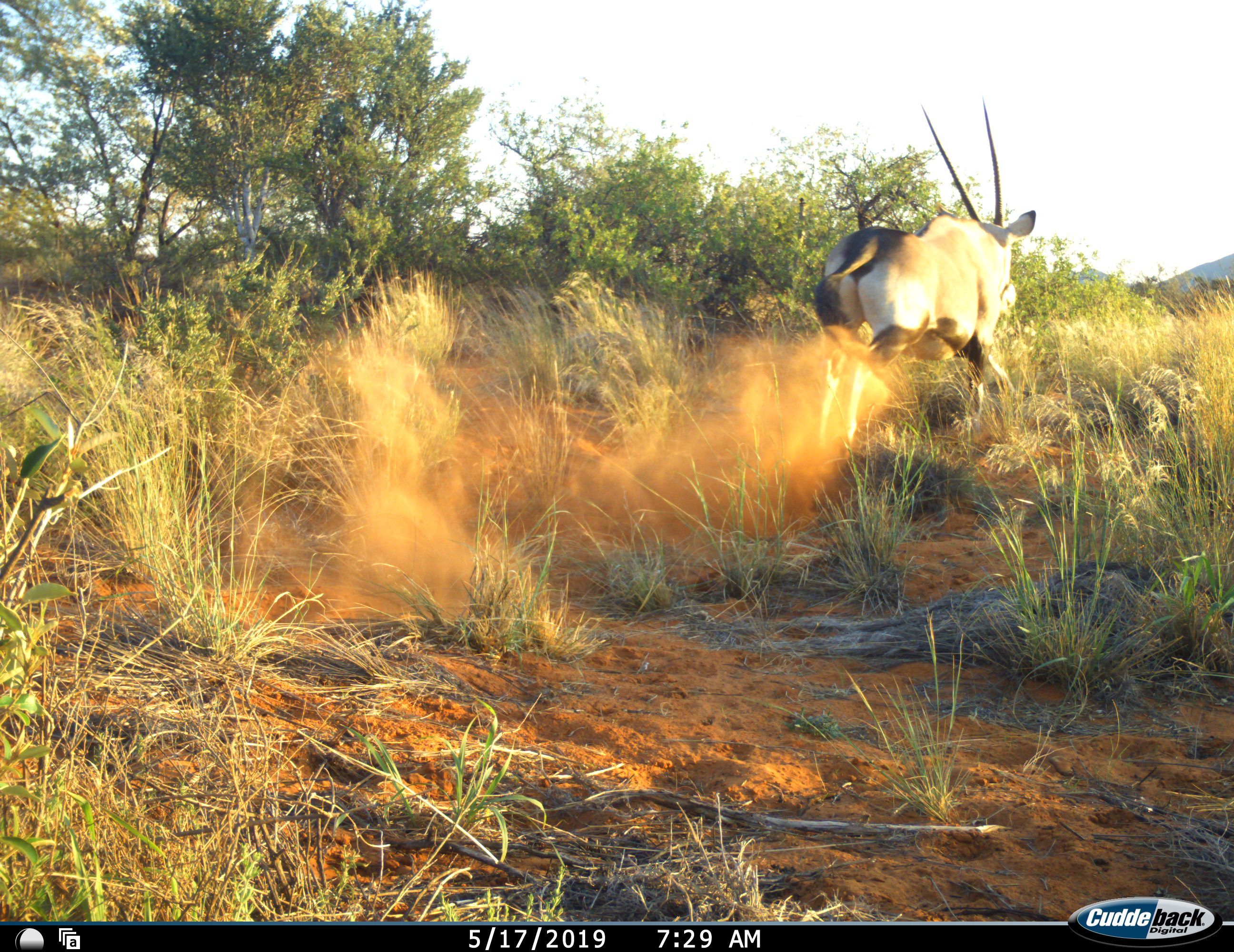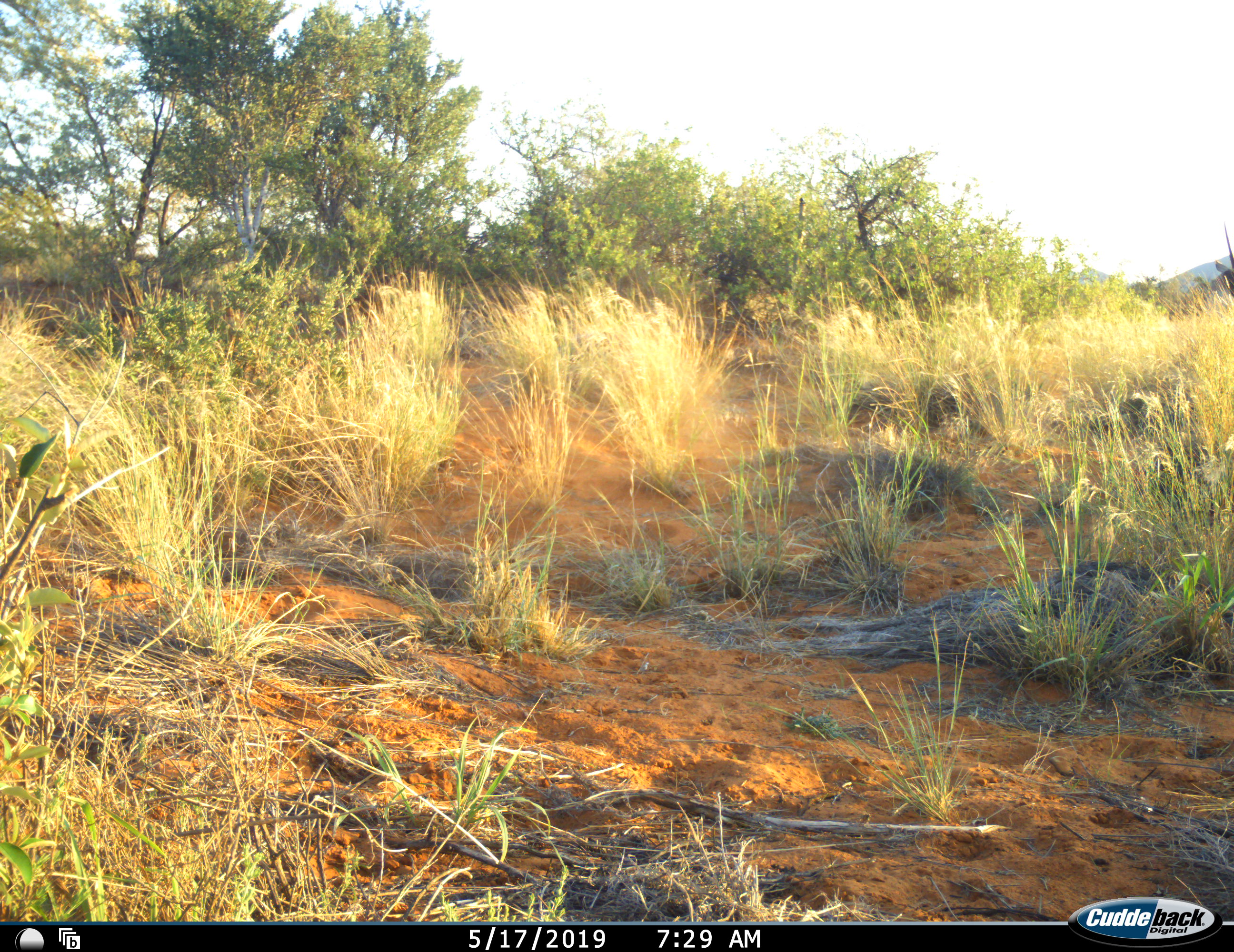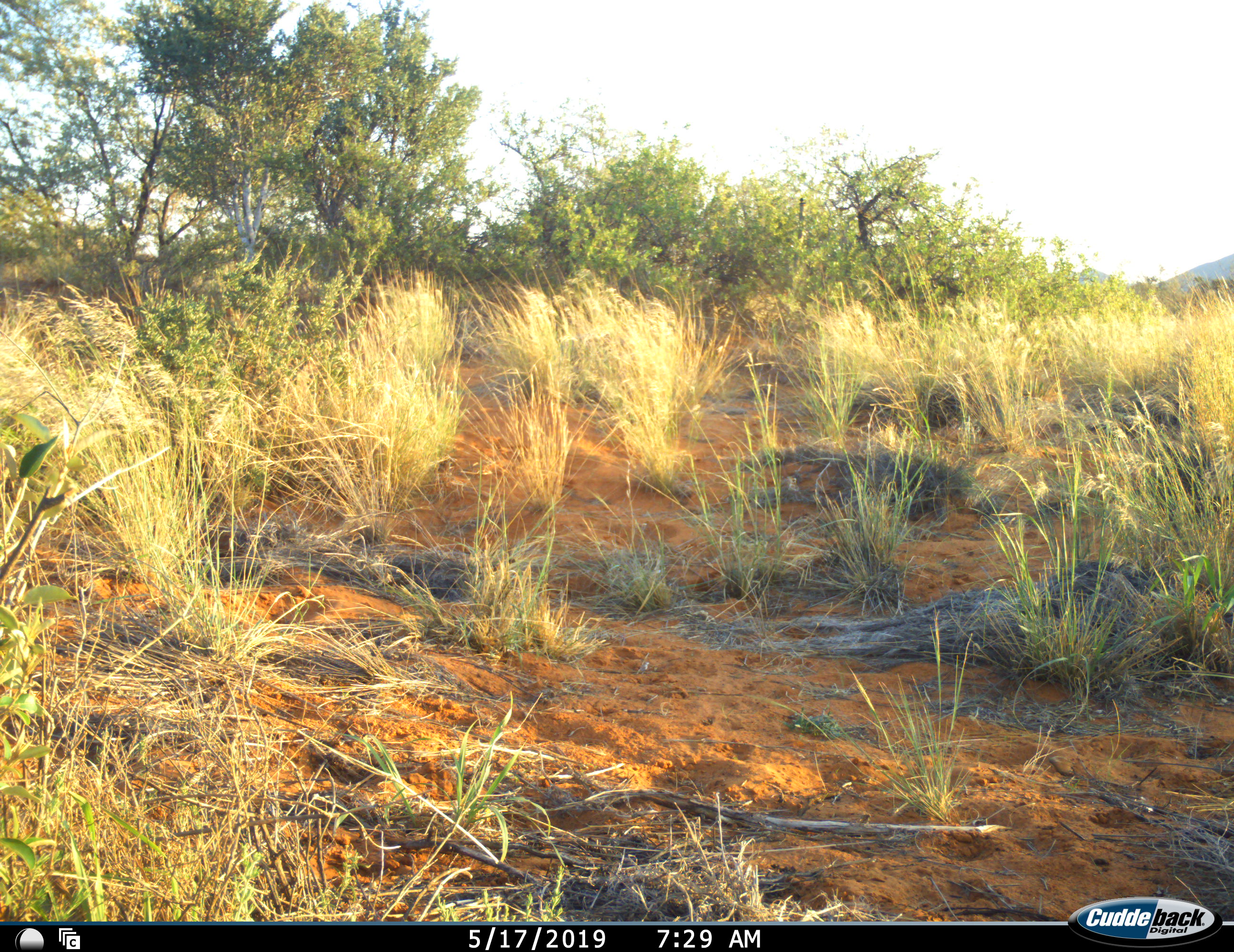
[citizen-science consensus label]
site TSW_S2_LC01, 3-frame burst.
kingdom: Animalia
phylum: Chordata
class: Mammalia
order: Artiodactyla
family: Bovidae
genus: Oryx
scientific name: Oryx gazella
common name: gemsbok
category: oryx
Oryx (gemsbok) (Oryx gazella), count 1. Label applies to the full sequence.